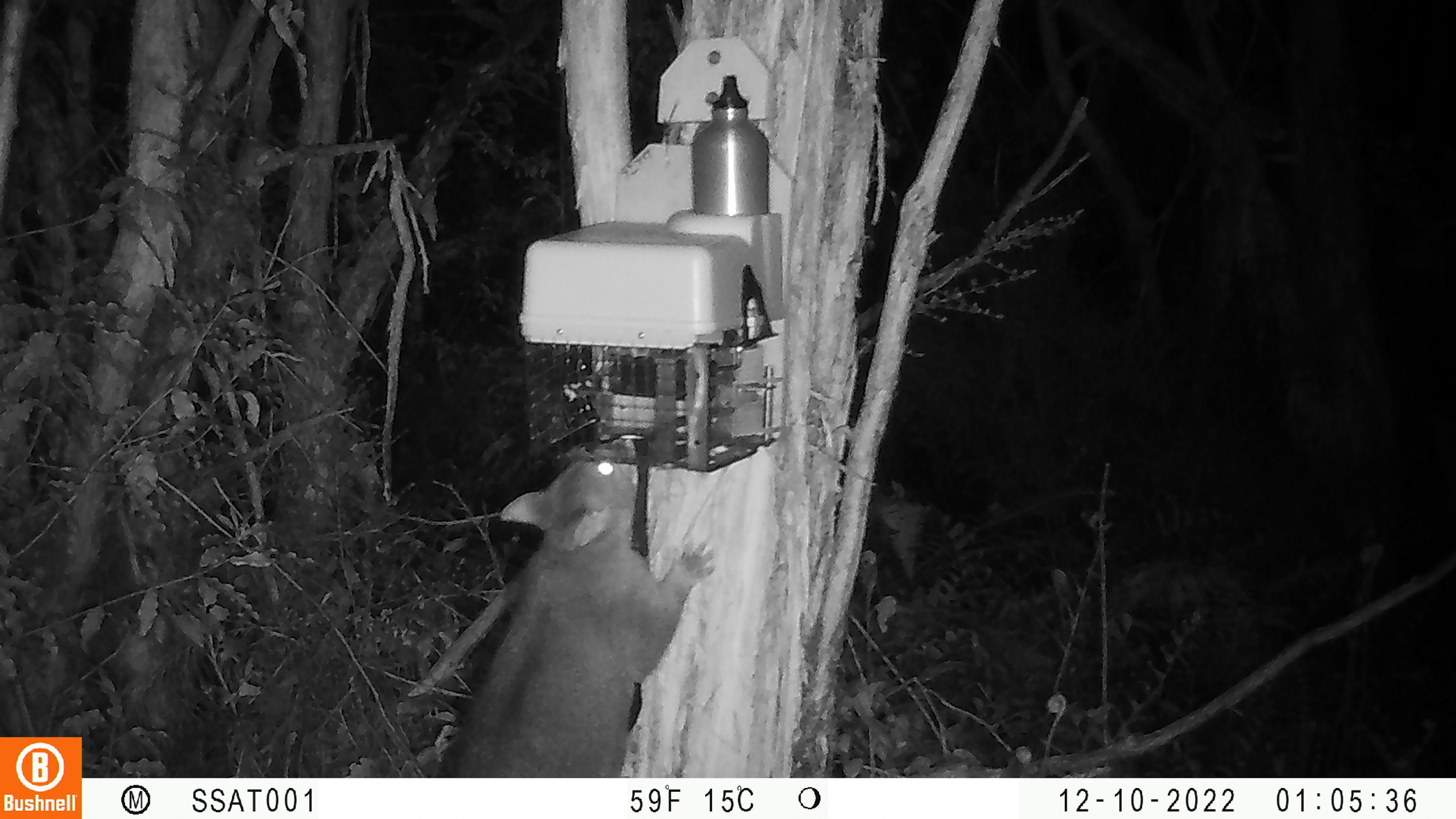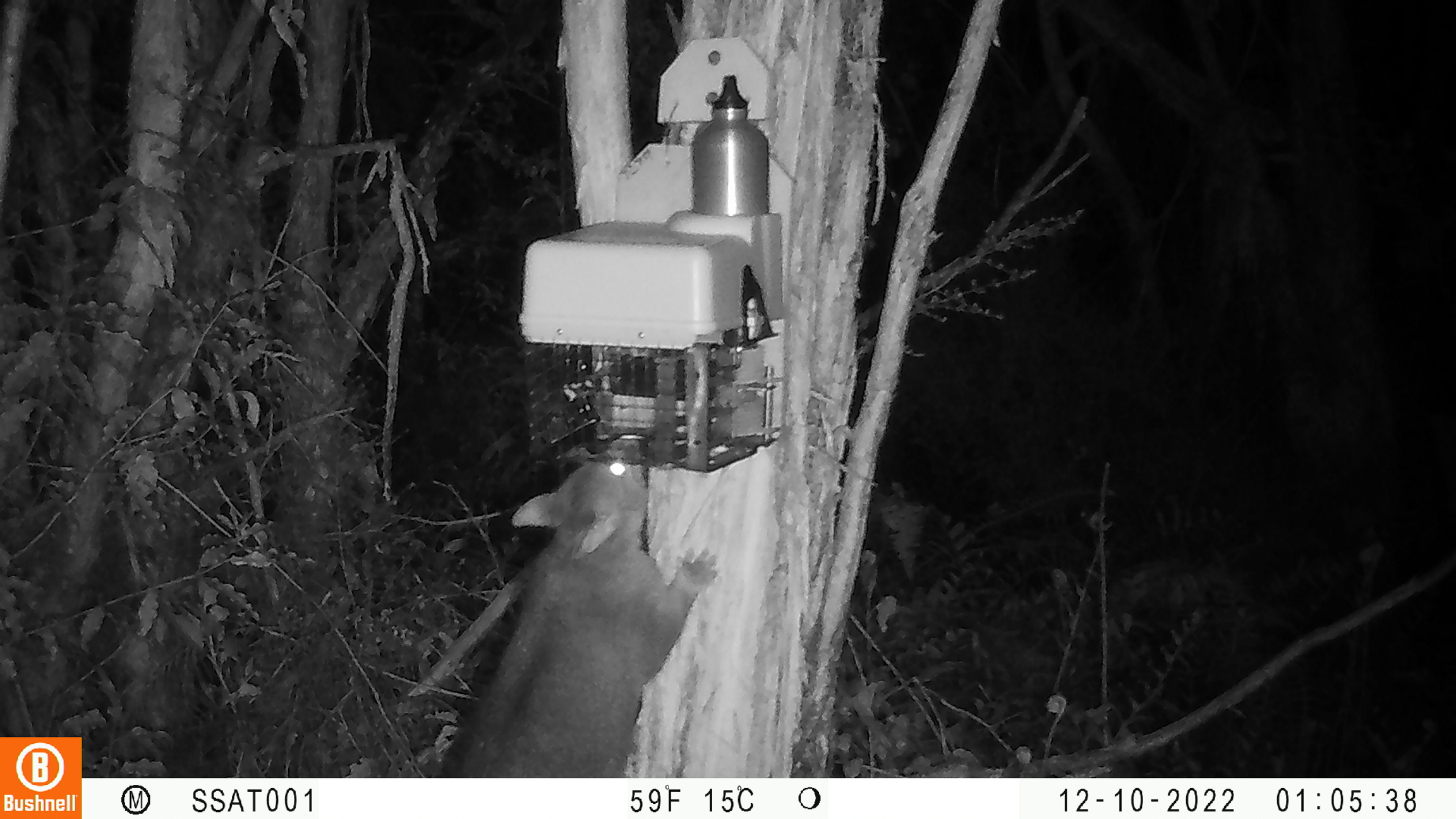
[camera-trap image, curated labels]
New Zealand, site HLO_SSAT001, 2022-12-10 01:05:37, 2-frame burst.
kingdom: Animalia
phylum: Chordata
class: Mammalia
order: Diprotodontia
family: Phalangeridae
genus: Trichosurus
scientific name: Trichosurus vulpecula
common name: common brushtail possum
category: possum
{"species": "possum (common brushtail possum) (Trichosurus vulpecula)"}